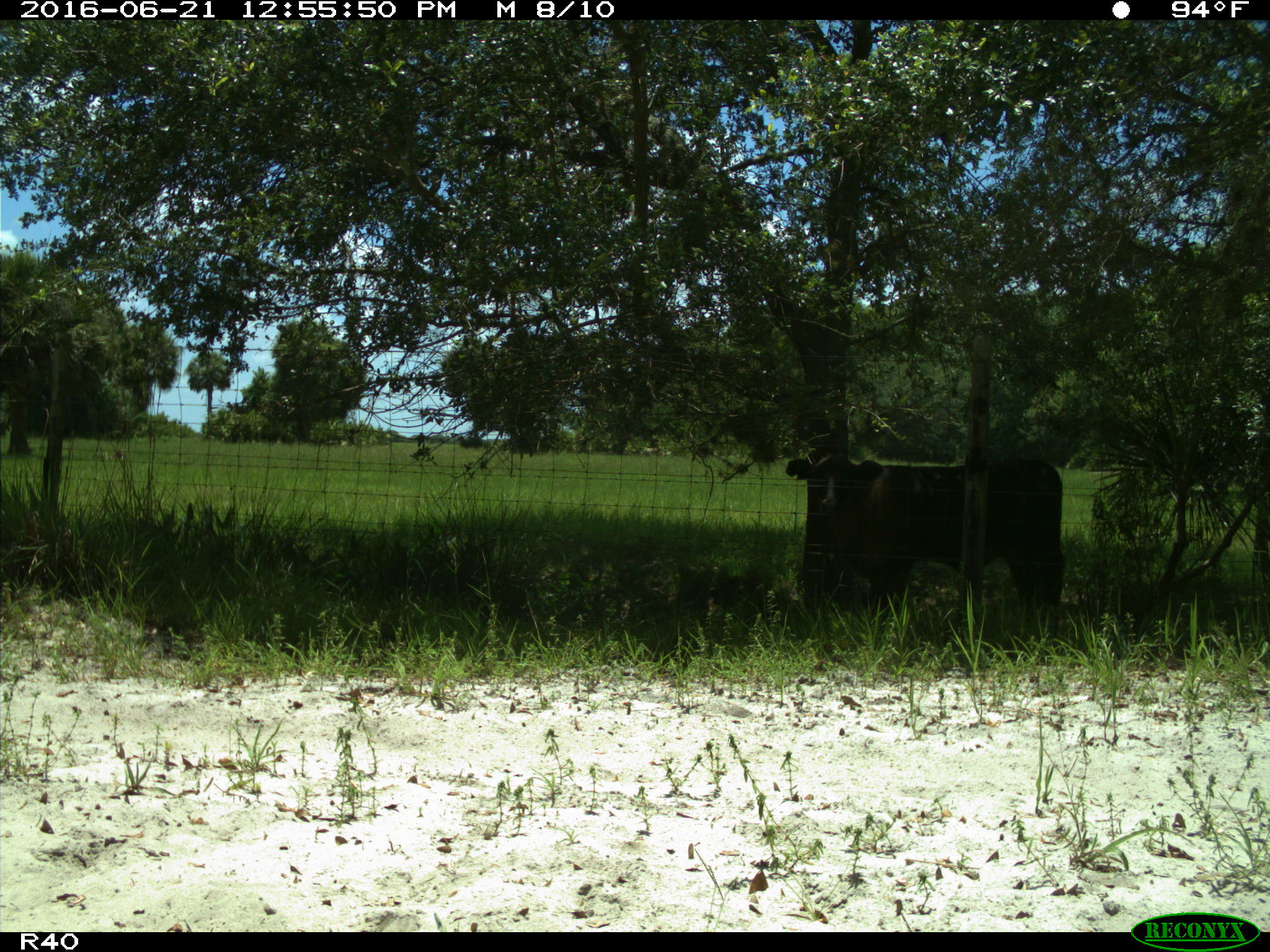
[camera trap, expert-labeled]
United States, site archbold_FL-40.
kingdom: Animalia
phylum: Chordata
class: Mammalia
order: Artiodactyla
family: Bovidae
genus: Bos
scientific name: Bos taurus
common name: domestic cow